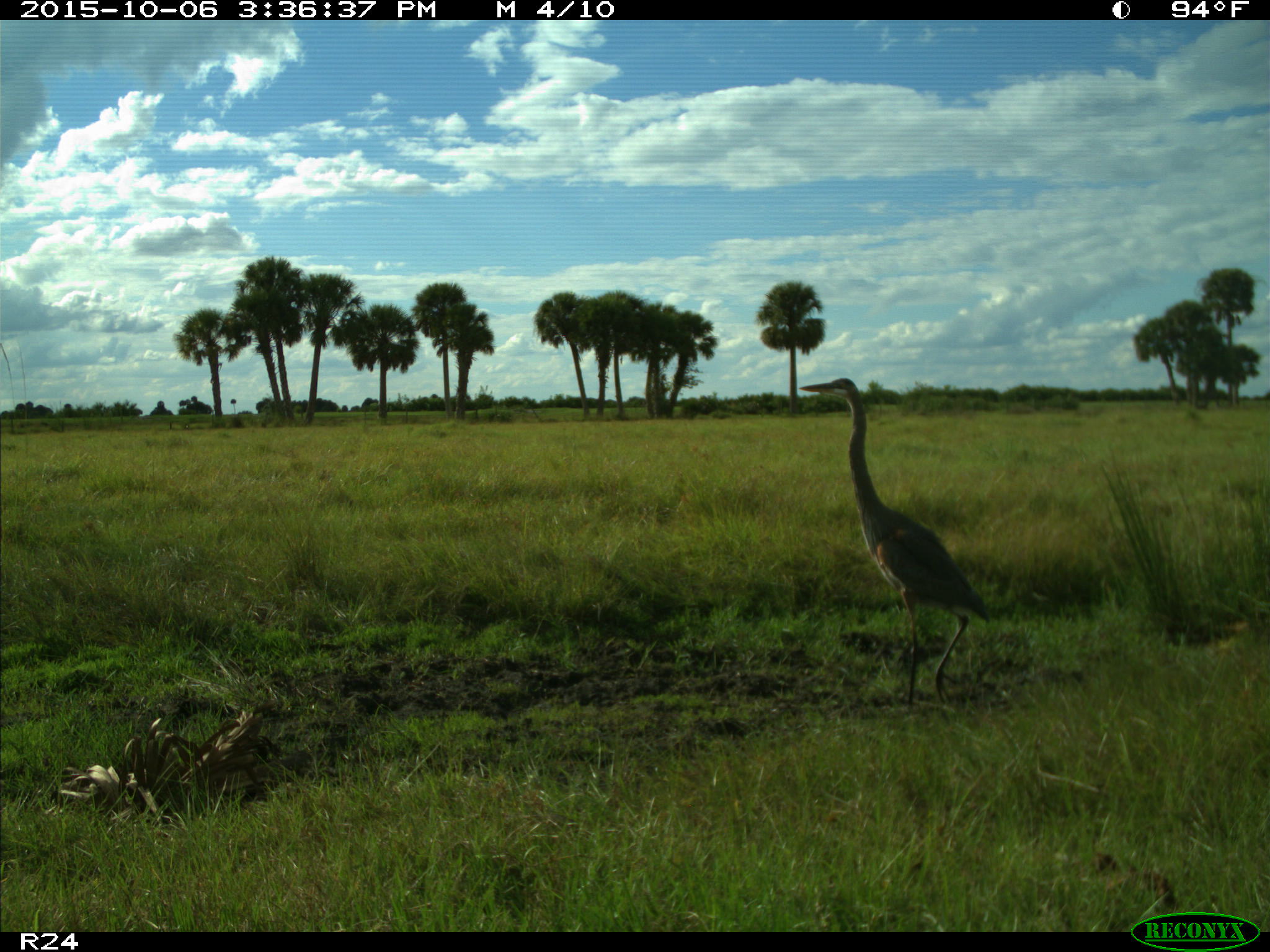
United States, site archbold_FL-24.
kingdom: Animalia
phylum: Chordata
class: Aves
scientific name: Aves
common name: birds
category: unidentified bird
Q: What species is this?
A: Unidentified bird (birds) (Aves).